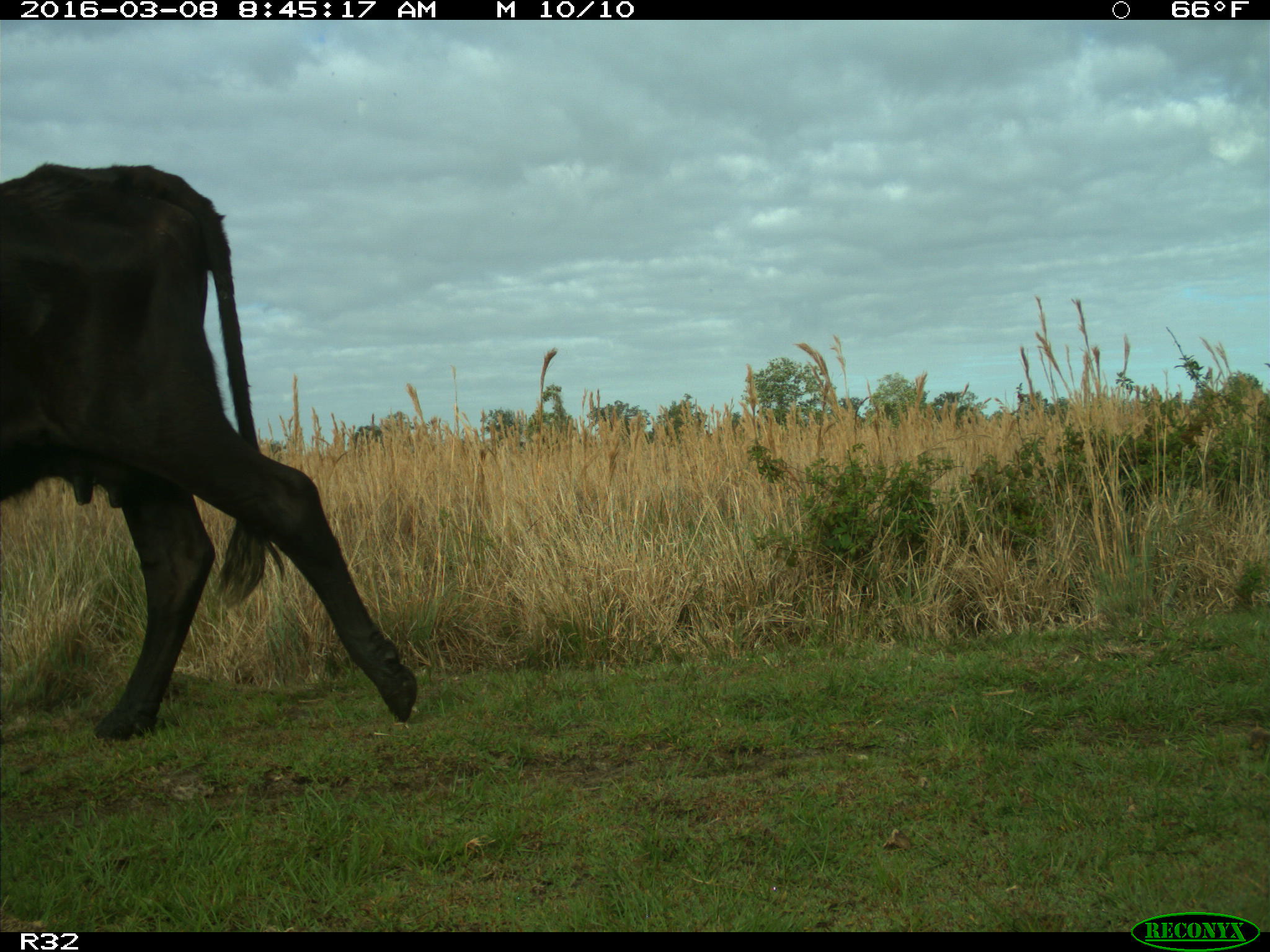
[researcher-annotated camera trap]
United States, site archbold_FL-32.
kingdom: Animalia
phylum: Chordata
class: Mammalia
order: Artiodactyla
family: Bovidae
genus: Bos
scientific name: Bos taurus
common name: domestic cow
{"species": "Bos taurus (domestic cow)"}